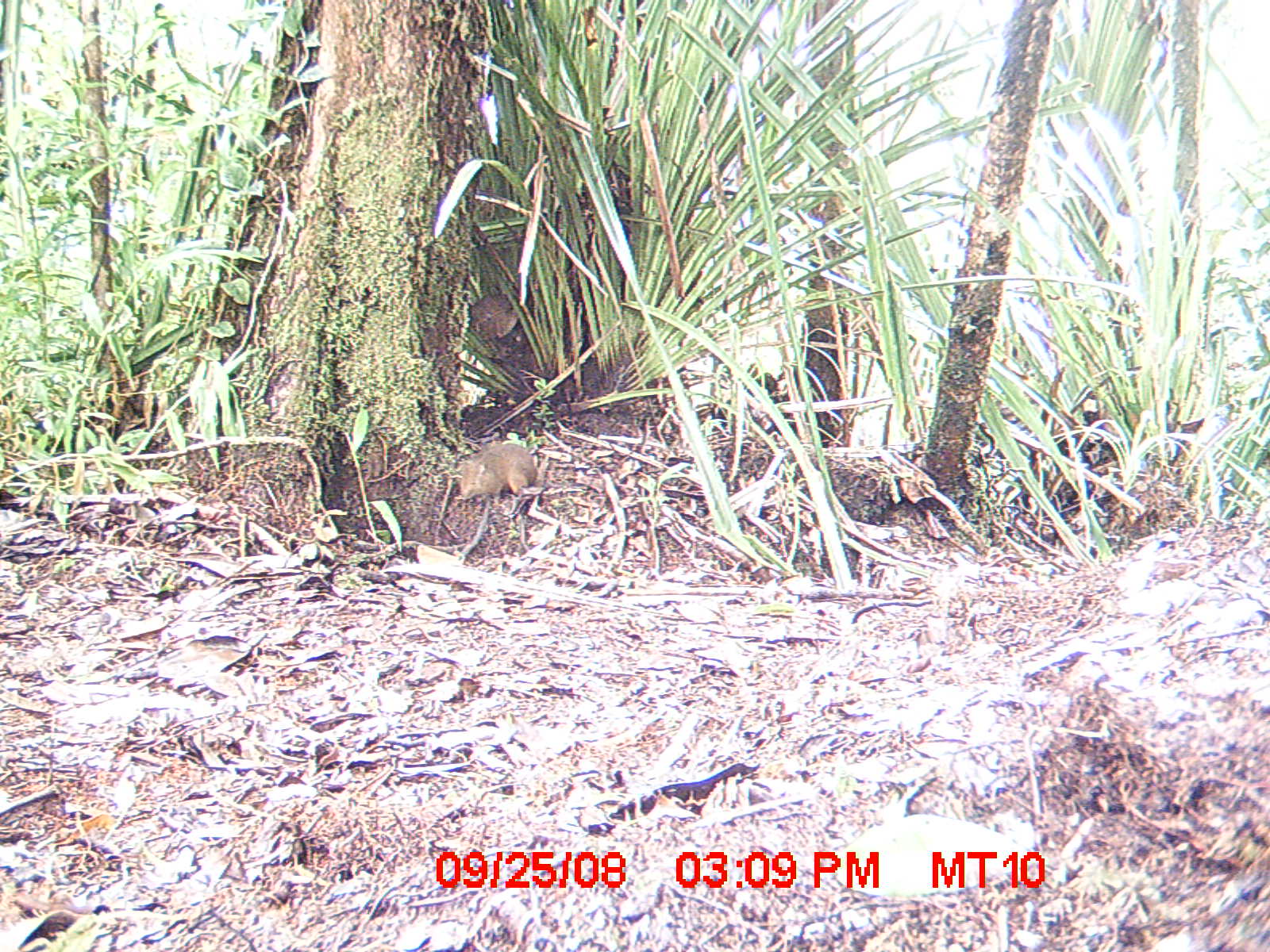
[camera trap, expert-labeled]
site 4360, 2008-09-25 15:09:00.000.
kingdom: Animalia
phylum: Chordata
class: Mammalia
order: Rodentia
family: Nesomyidae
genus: Nesomys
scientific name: Nesomys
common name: nesomys rodents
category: nesomys sp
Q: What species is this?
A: Nesomys sp (nesomys rodents) (Nesomys).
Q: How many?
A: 1.